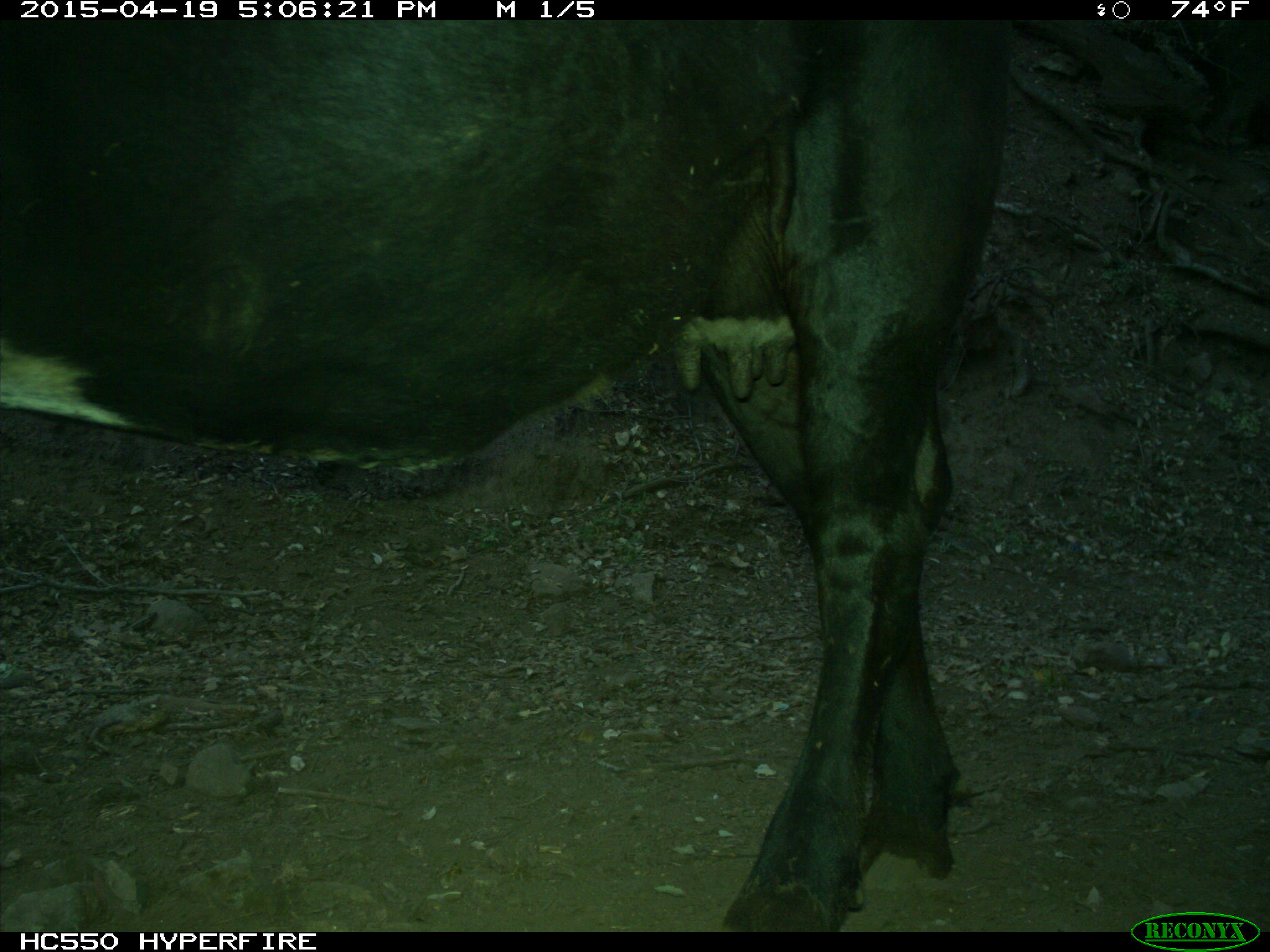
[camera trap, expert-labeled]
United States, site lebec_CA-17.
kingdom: Animalia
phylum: Chordata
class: Mammalia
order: Artiodactyla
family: Bovidae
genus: Bos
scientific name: Bos taurus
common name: domestic cow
Bos taurus (domestic cow).